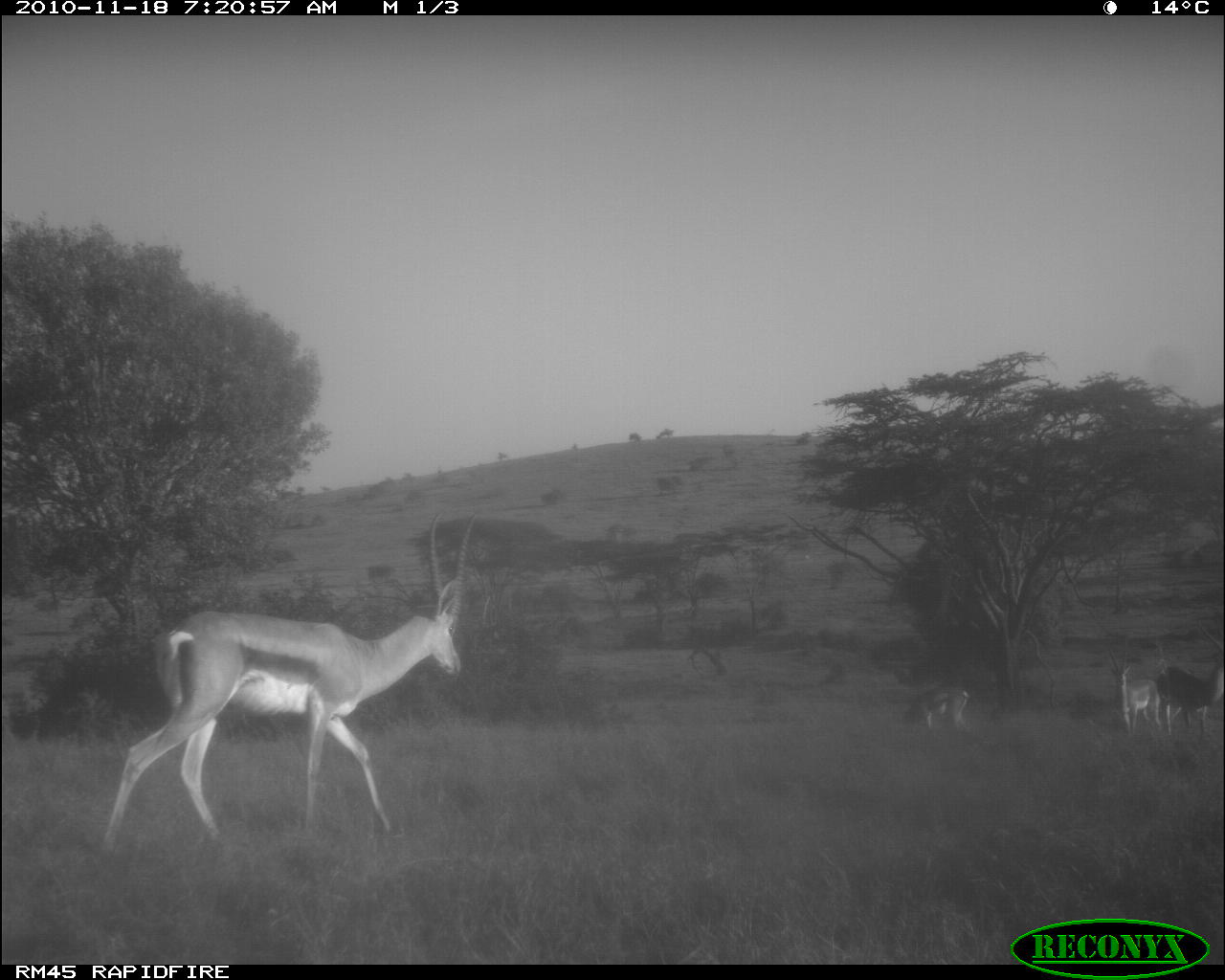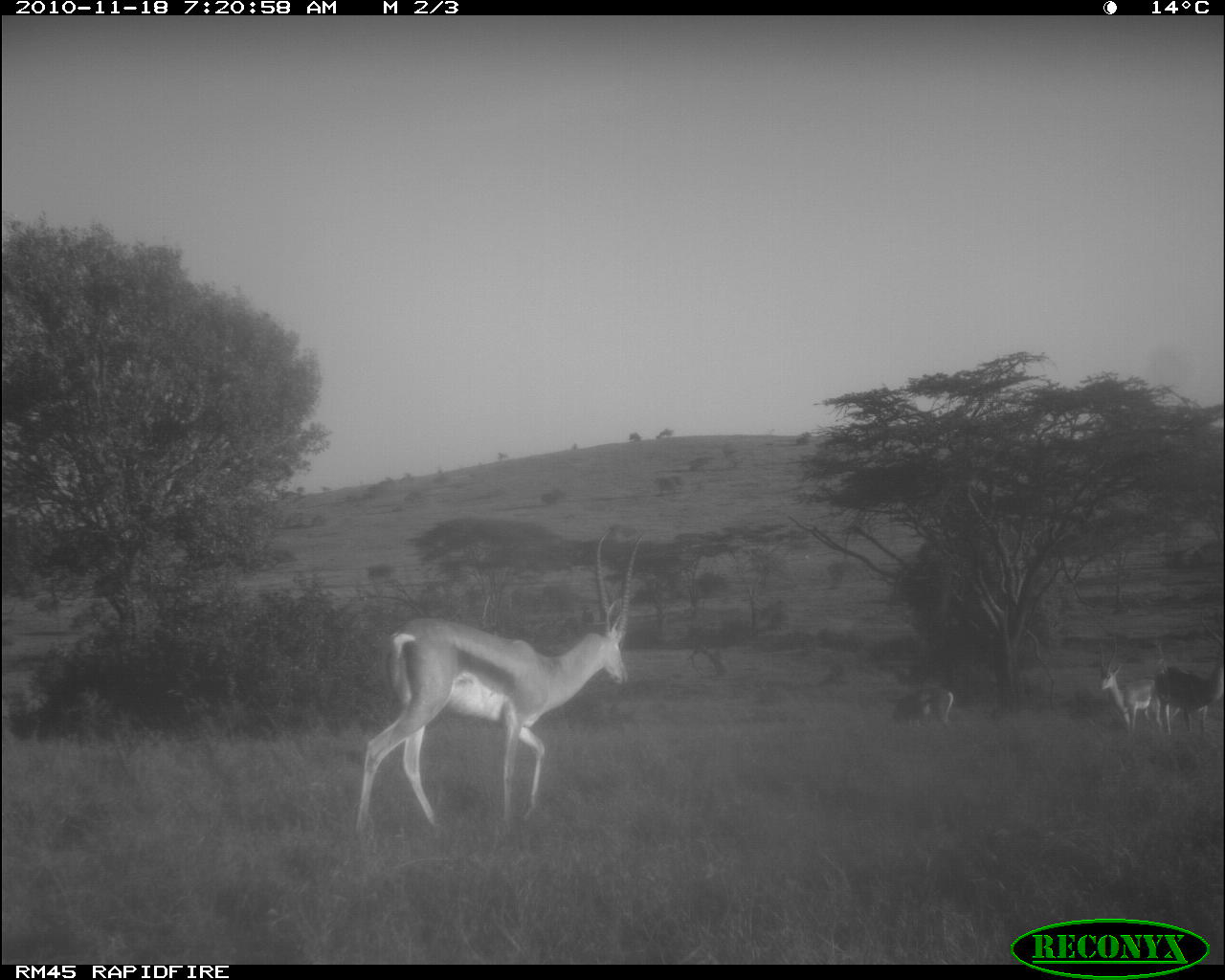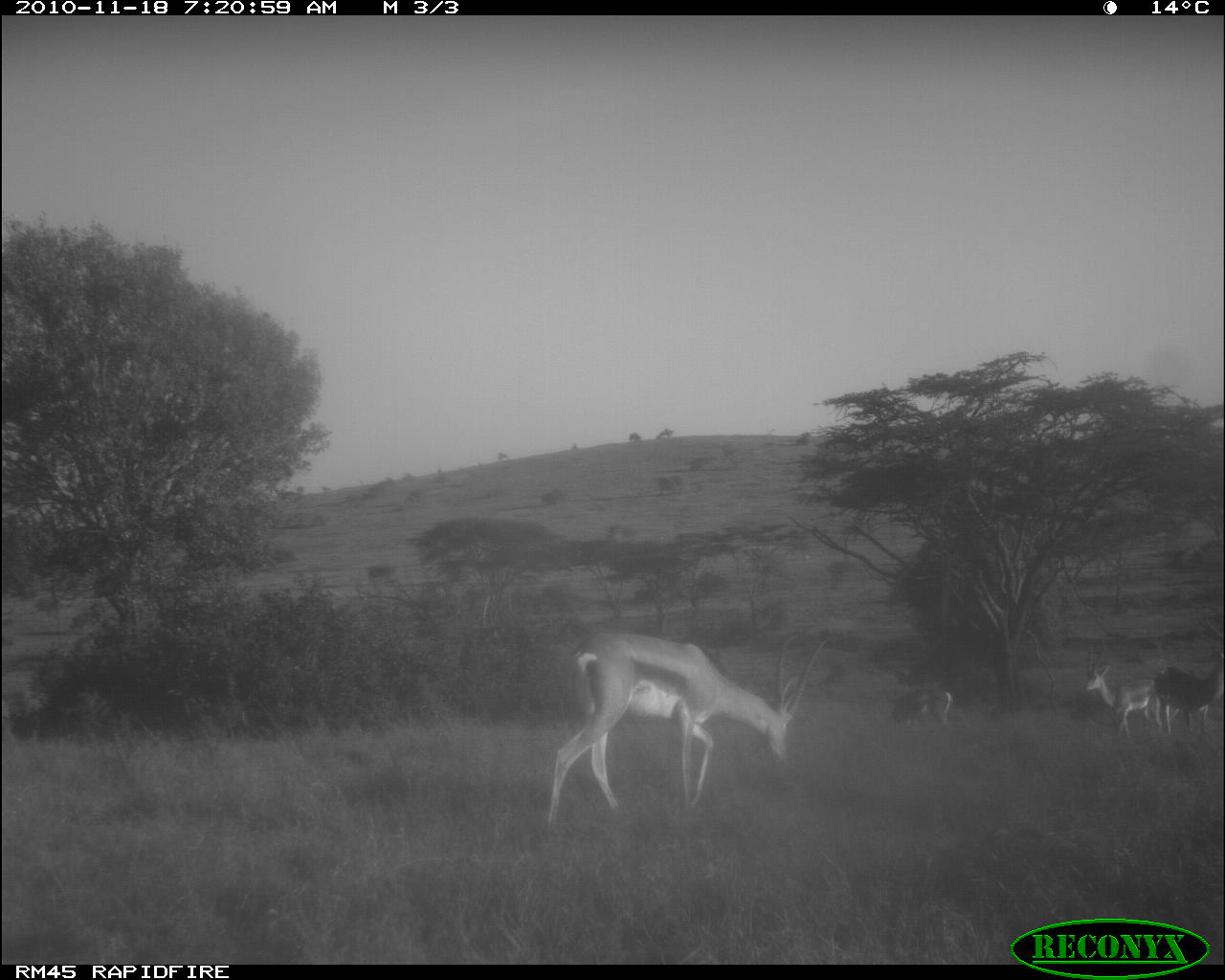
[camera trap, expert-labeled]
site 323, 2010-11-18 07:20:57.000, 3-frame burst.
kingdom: Animalia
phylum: Chordata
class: Mammalia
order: Artiodactyla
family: Bovidae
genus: Nanger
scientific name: Nanger granti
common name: grant's gazelle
Nanger granti (grant's gazelle), count 4.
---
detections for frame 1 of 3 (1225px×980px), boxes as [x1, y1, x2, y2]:
nanger granti: [91, 507, 486, 852]; [1146, 617, 1218, 737]; [1104, 641, 1154, 733]; [895, 683, 973, 726]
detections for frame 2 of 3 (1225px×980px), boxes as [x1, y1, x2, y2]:
nanger granti: [349, 517, 647, 830]; [1148, 620, 1221, 740]; [1094, 634, 1154, 733]; [895, 683, 973, 726]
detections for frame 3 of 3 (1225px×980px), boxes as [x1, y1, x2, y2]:
nanger granti: [540, 622, 832, 819]; [1148, 610, 1220, 745]; [1079, 634, 1154, 733]; [895, 683, 973, 726]